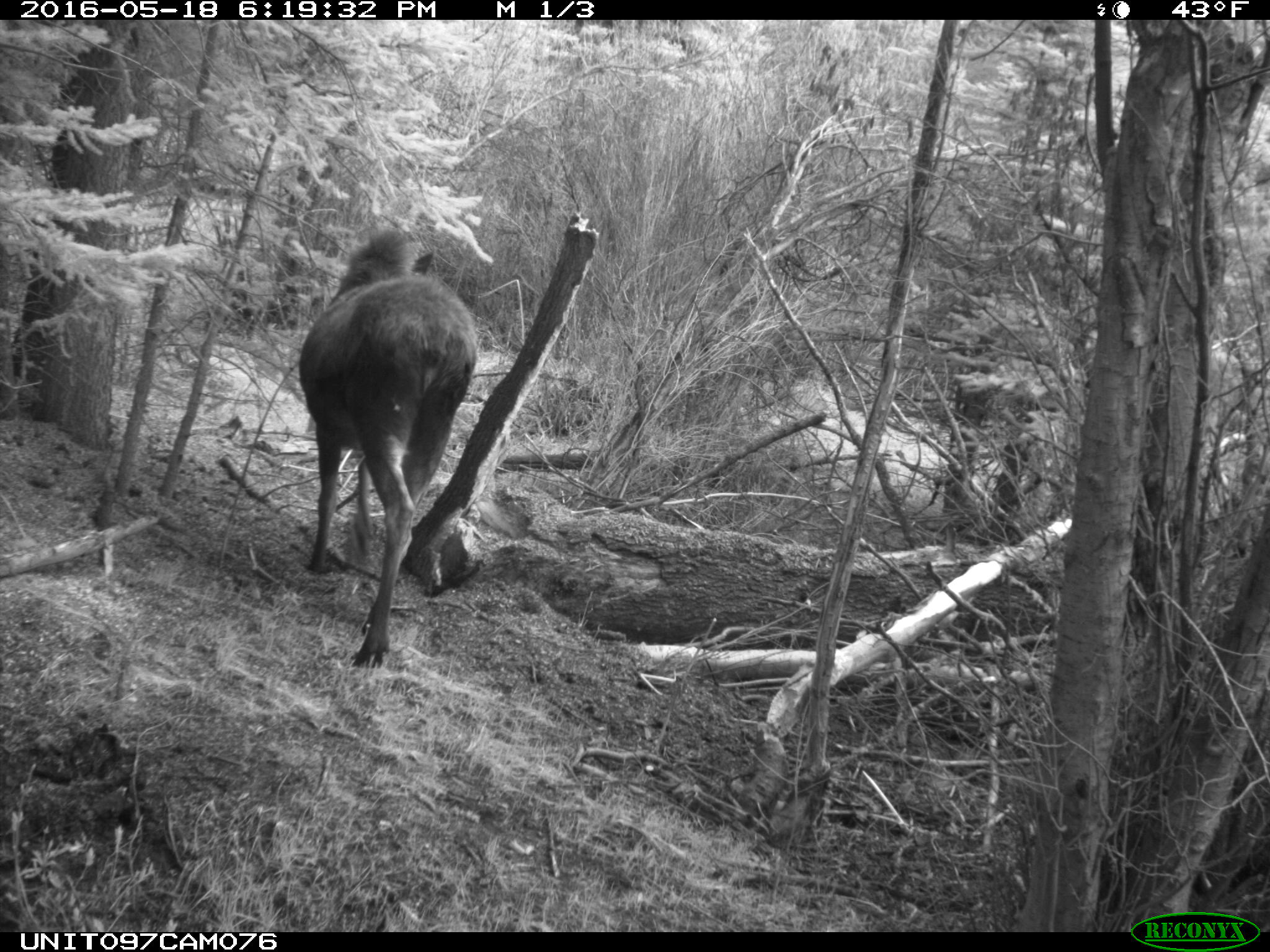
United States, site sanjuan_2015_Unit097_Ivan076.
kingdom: Animalia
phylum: Chordata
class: Mammalia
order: Artiodactyla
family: Cervidae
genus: Alces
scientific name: Alces alces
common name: moose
Alces alces (moose).